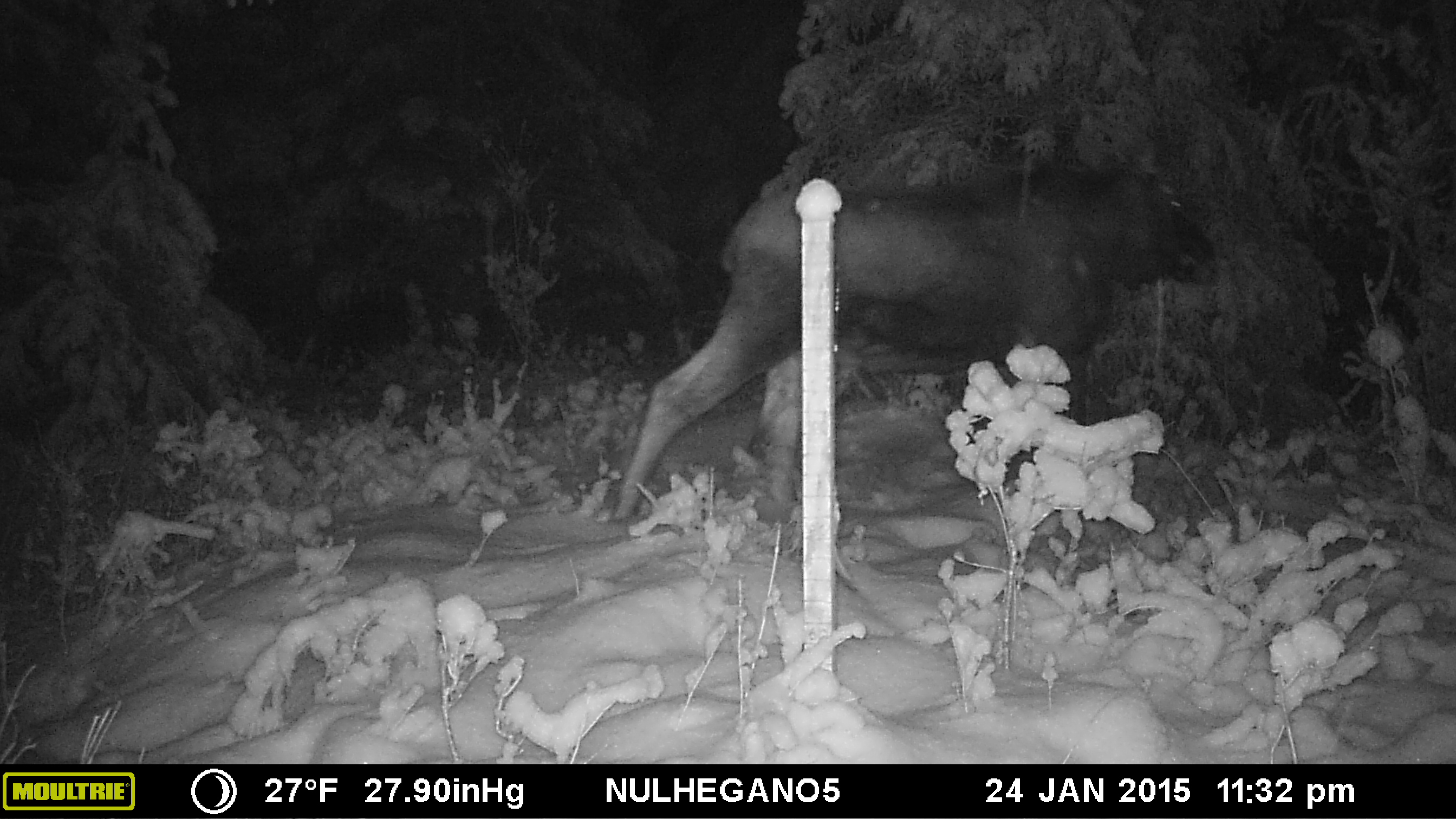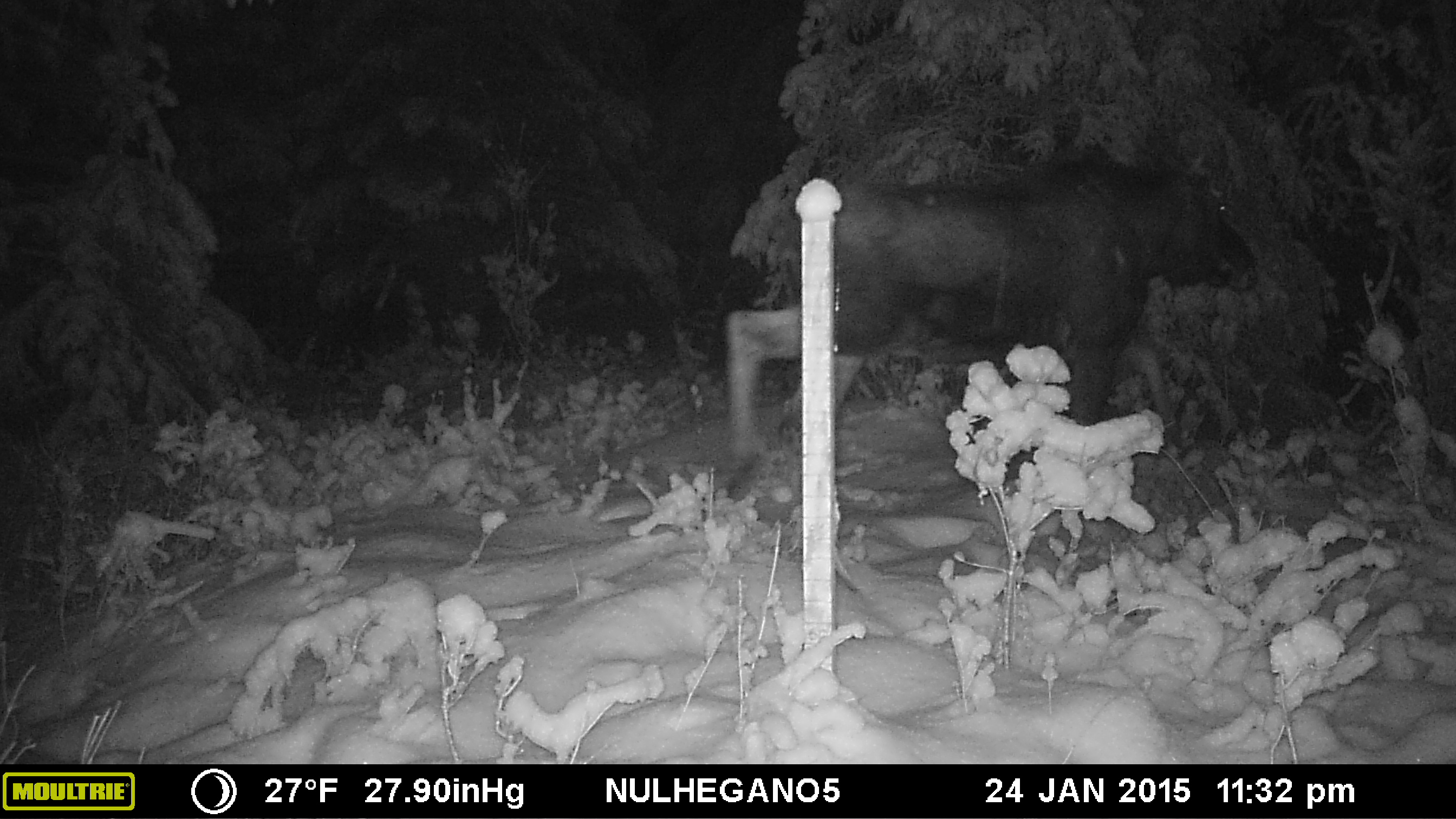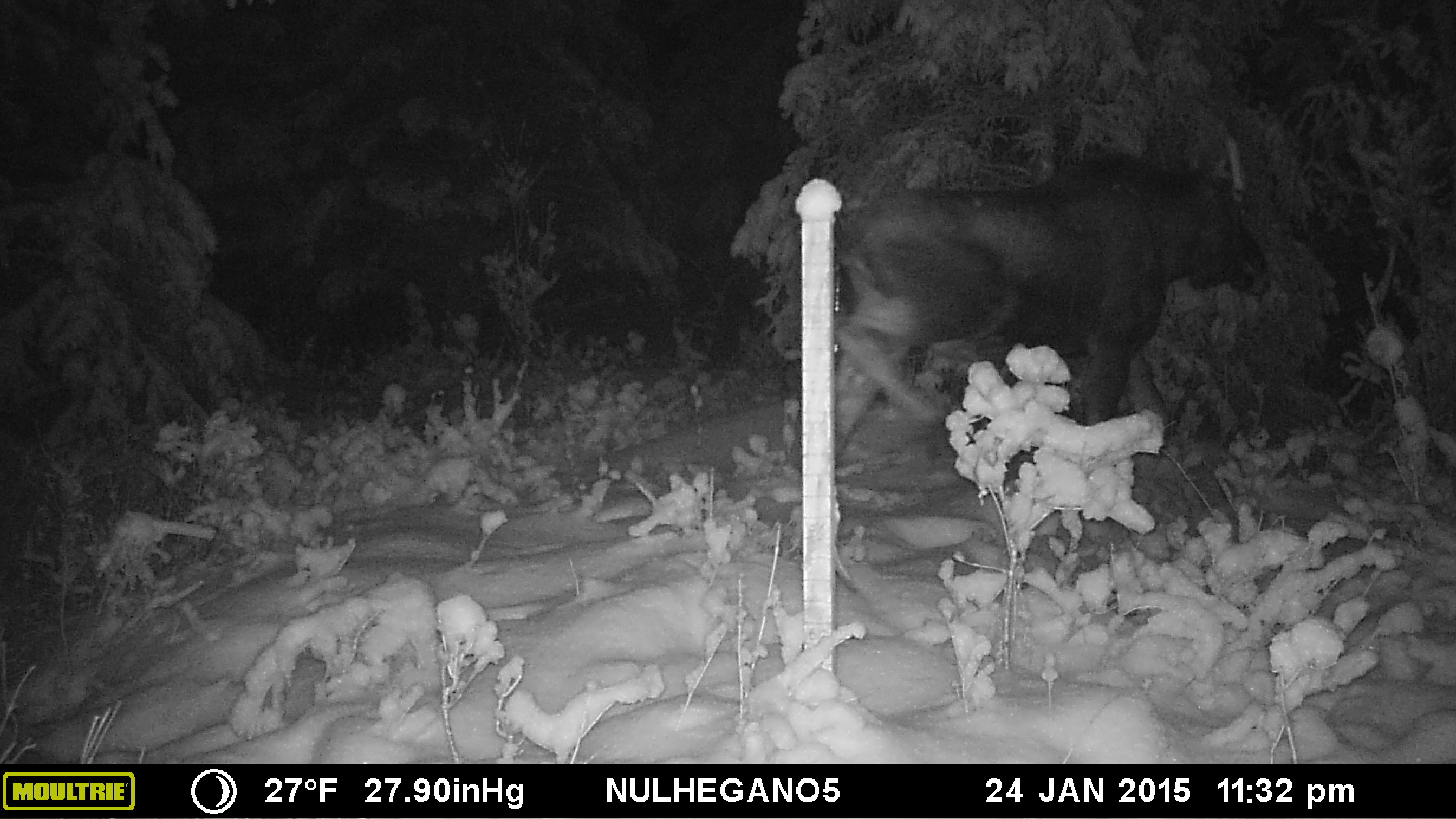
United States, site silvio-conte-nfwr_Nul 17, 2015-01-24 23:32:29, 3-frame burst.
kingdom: Animalia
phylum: Chordata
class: Mammalia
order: Artiodactyla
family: Cervidae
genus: Alces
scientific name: Alces alces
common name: moose